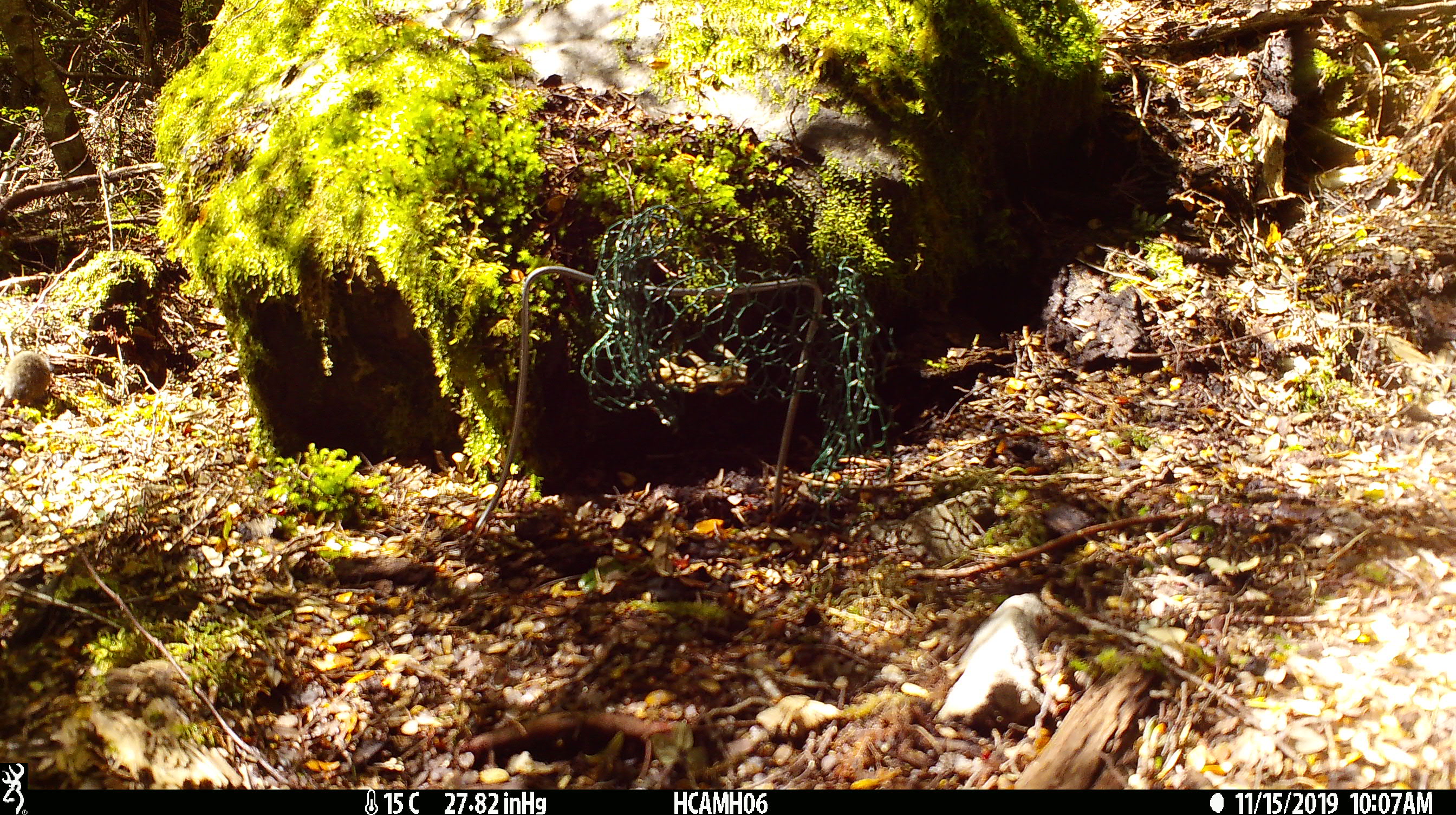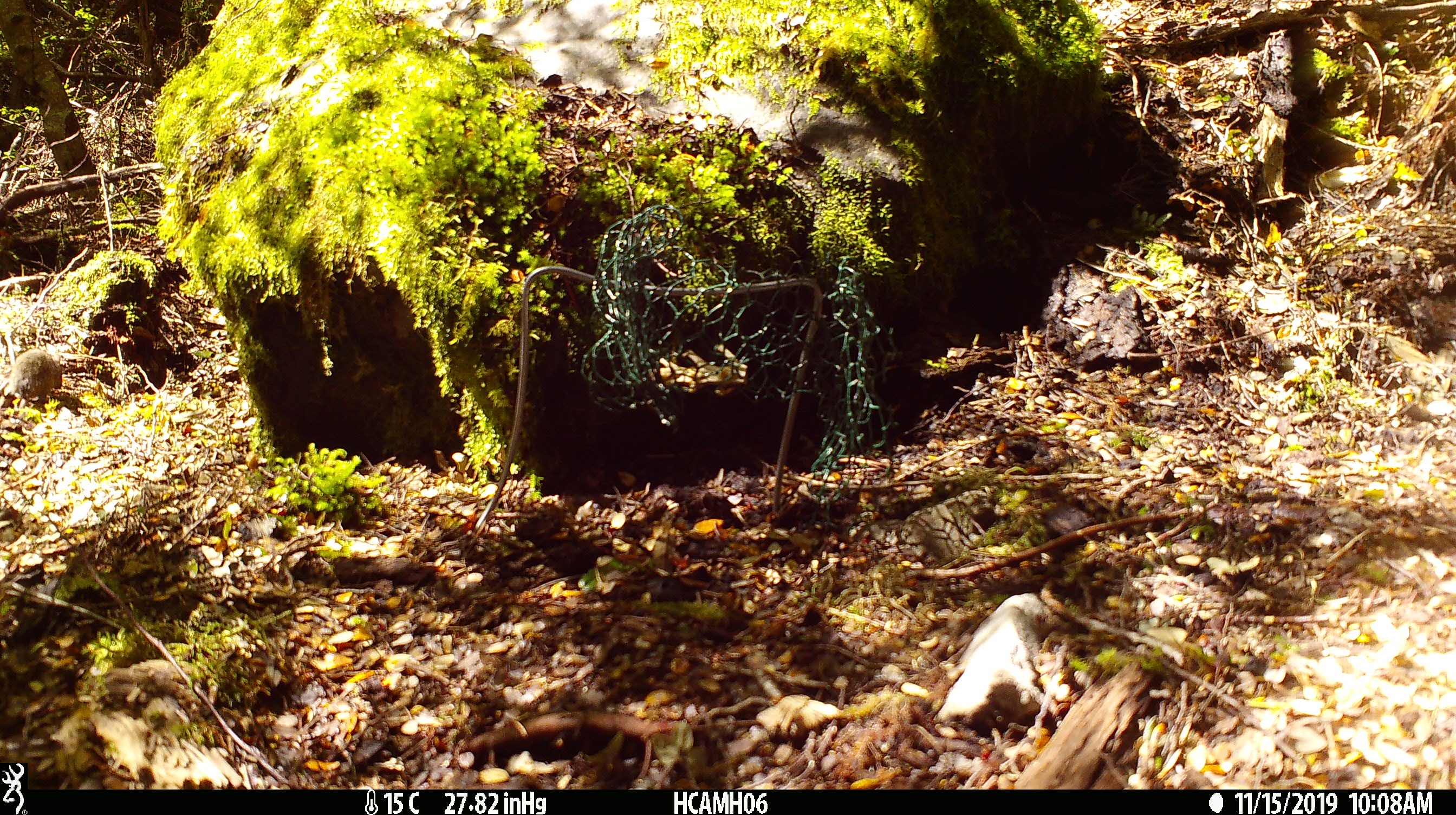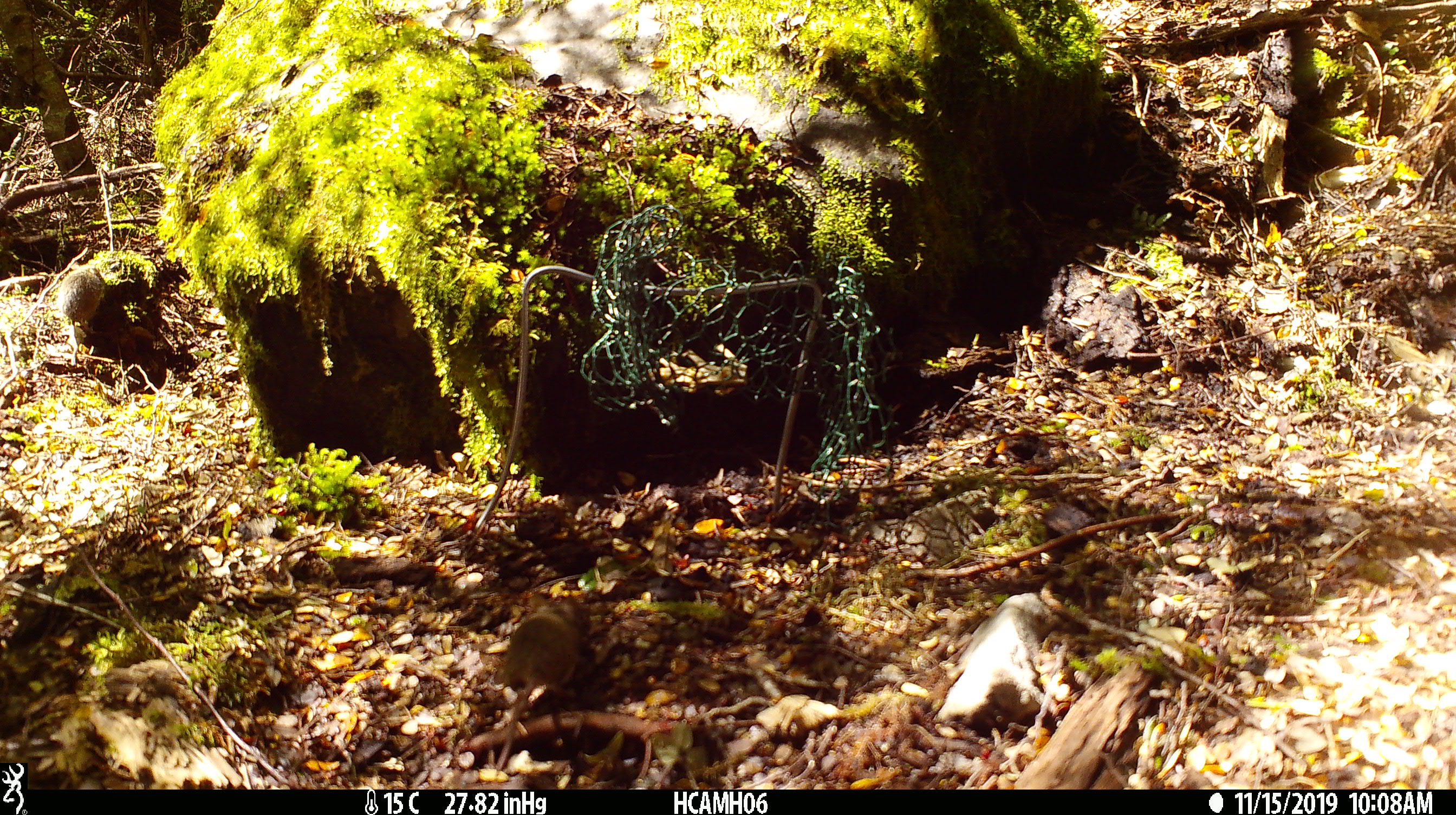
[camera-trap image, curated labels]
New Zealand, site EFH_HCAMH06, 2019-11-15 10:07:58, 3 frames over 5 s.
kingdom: Animalia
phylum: Chordata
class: Mammalia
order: Rodentia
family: Muridae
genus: Mus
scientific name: Mus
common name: mouse